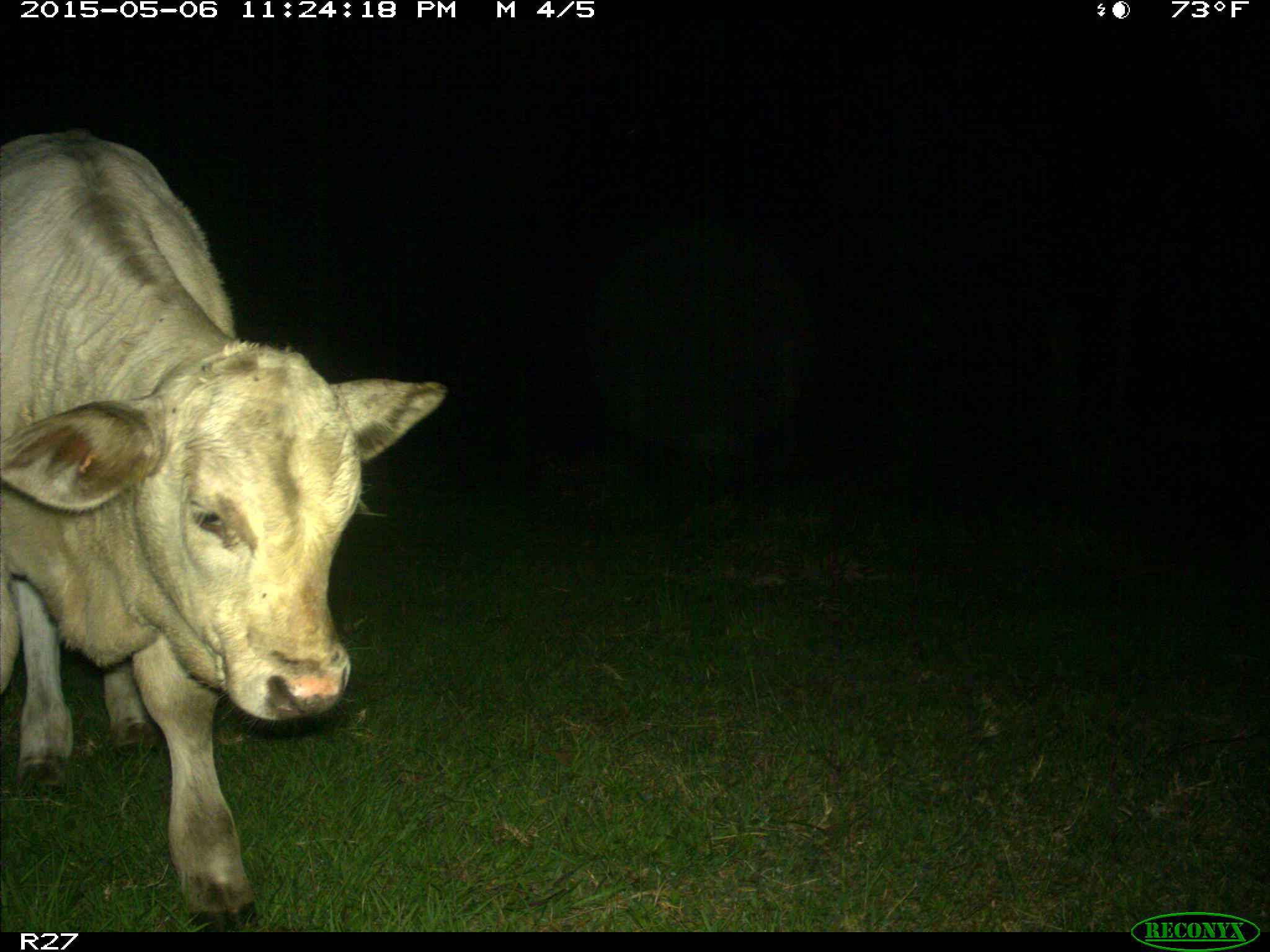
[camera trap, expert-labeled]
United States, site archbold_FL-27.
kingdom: Animalia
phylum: Chordata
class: Mammalia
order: Artiodactyla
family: Bovidae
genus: Bos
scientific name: Bos taurus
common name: domestic cow